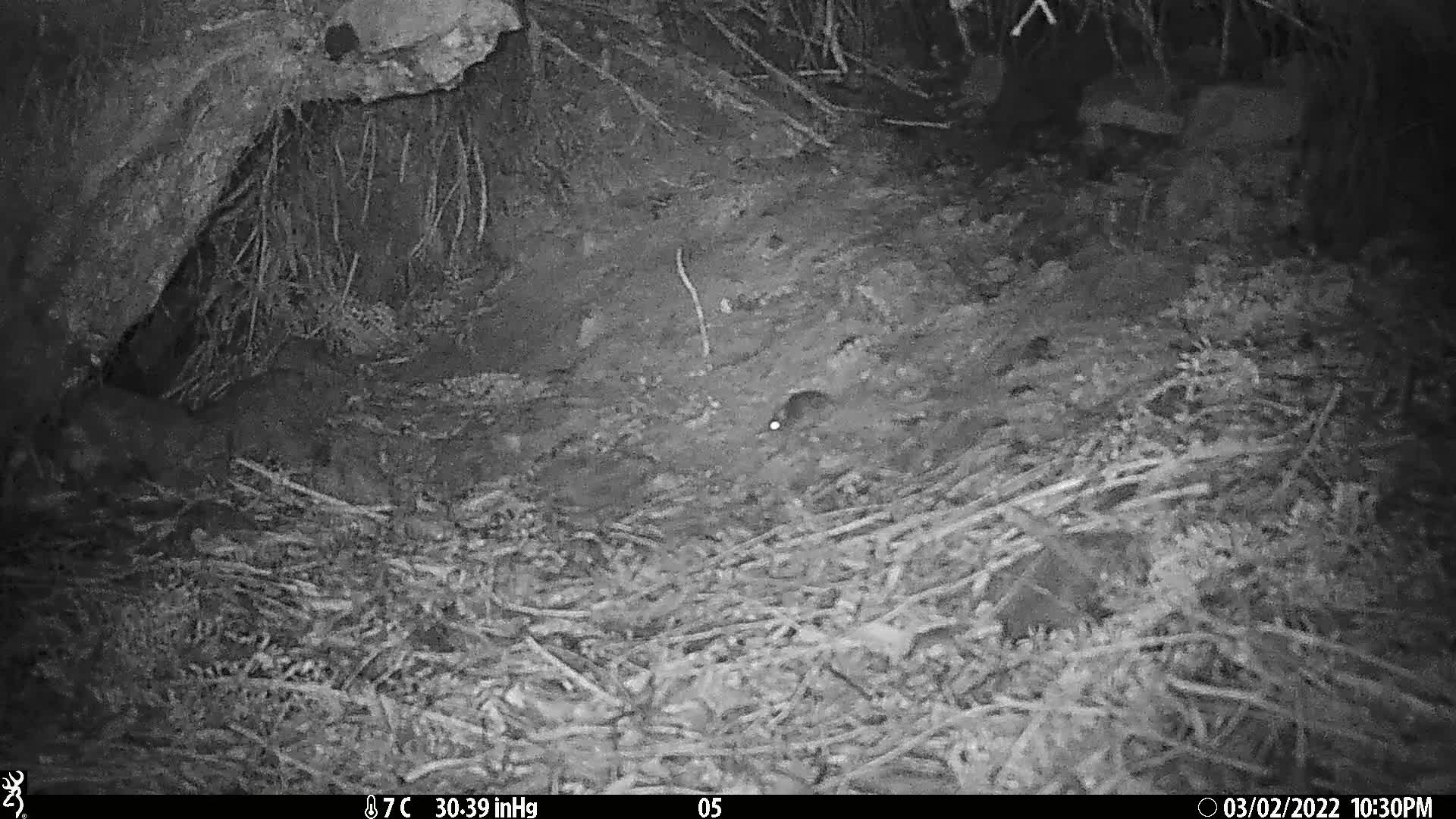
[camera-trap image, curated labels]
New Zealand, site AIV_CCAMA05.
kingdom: Animalia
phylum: Chordata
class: Mammalia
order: Rodentia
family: Muridae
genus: Mus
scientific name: Mus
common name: mouse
Mouse (Mus).